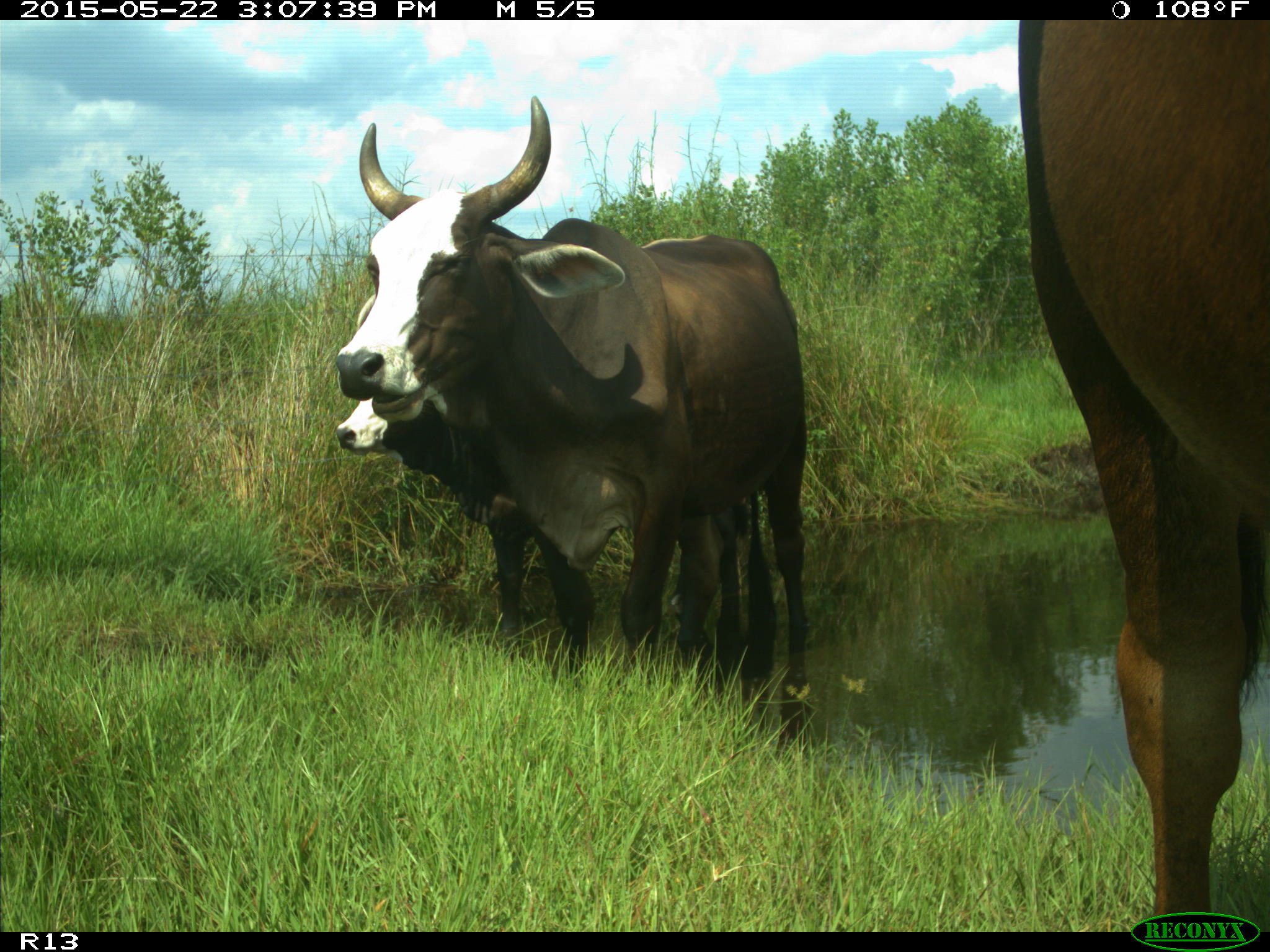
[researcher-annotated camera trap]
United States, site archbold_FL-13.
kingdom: Animalia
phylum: Chordata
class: Mammalia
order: Artiodactyla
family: Bovidae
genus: Bos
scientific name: Bos taurus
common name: domestic cow